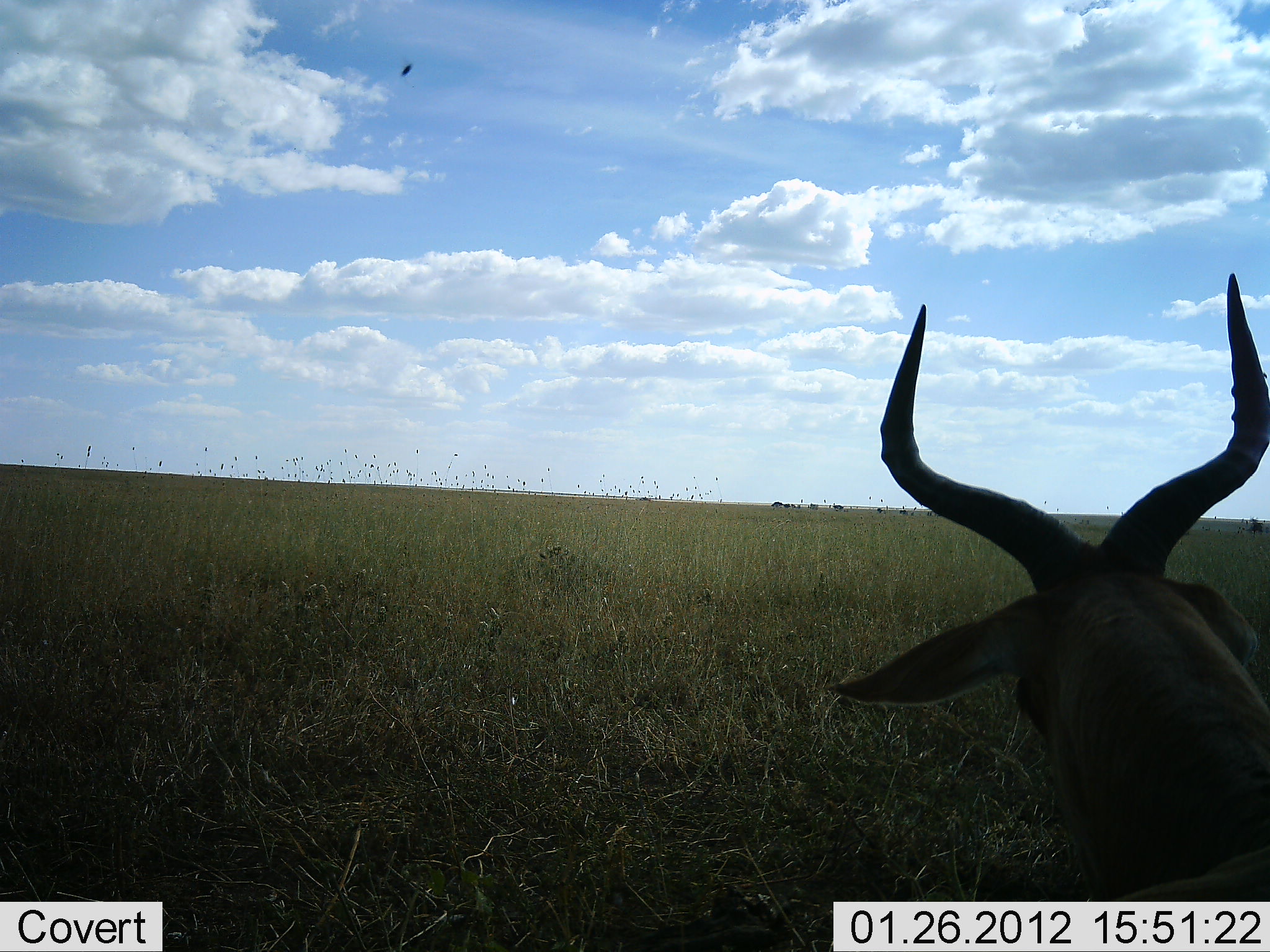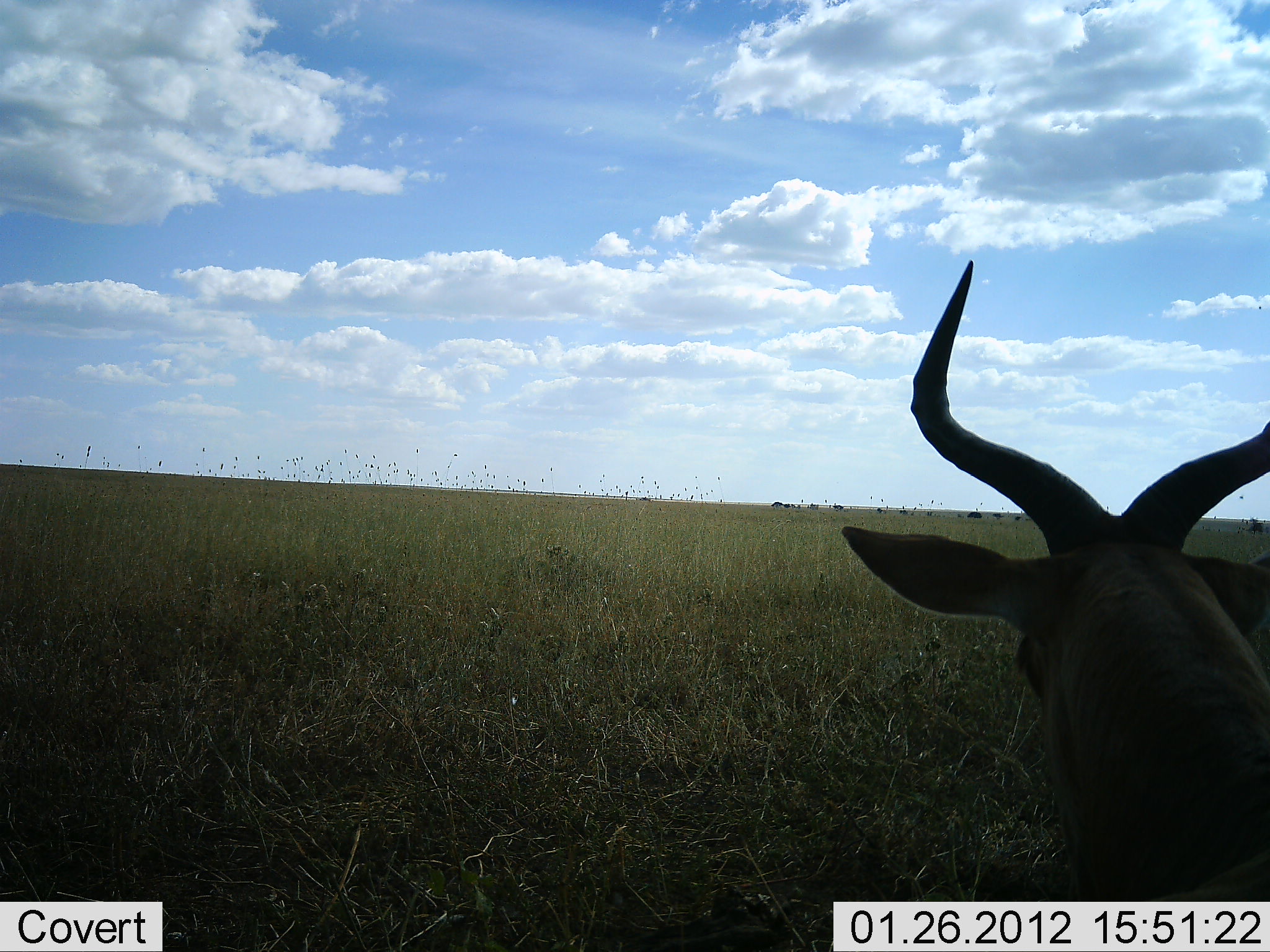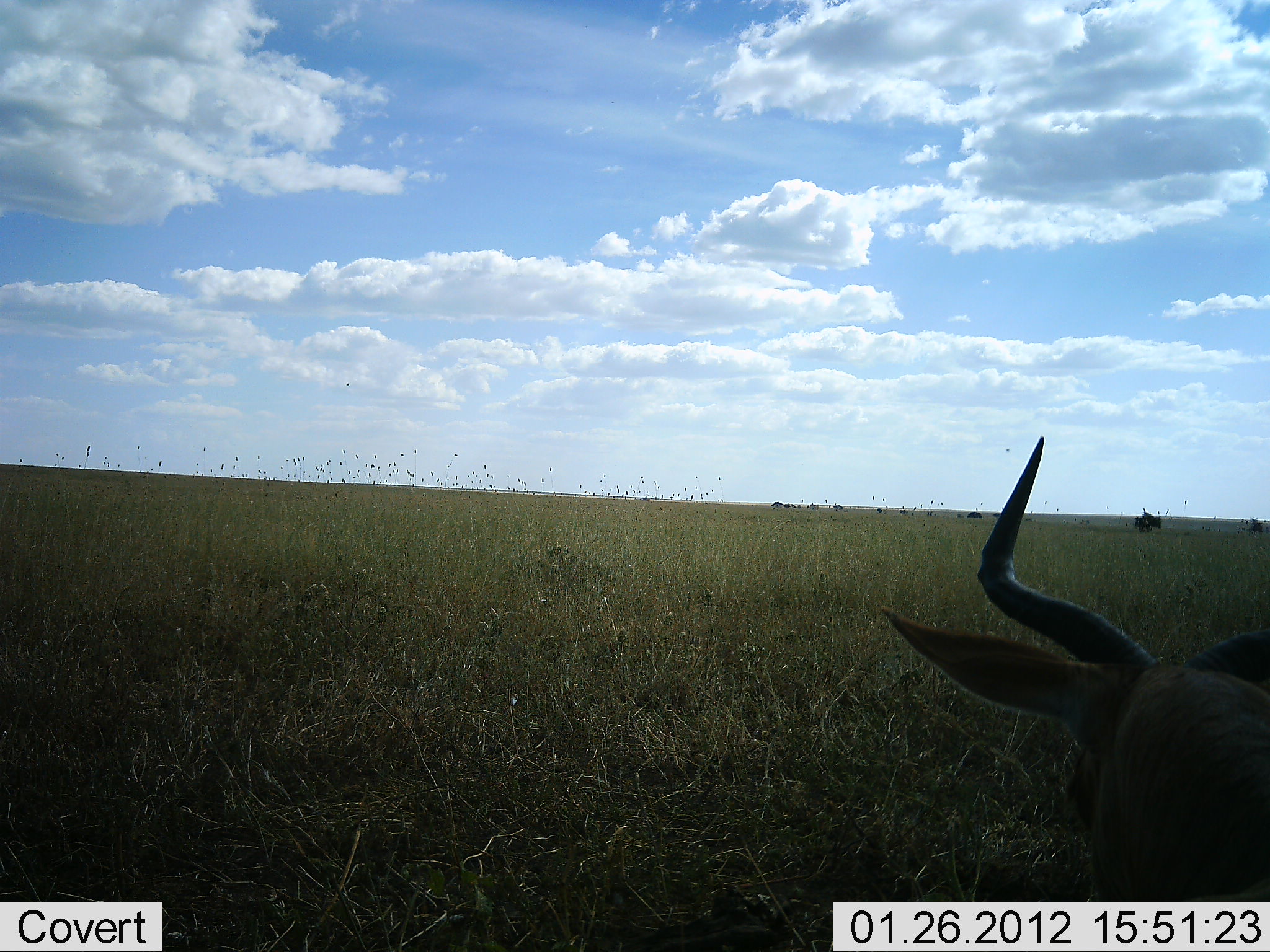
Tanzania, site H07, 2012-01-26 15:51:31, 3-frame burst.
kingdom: Animalia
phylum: Chordata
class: Mammalia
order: Artiodactyla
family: Bovidae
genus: Alcelaphus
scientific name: Alcelaphus buselaphus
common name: hartebeest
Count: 1.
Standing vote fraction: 24%.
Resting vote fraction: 62%.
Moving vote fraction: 10%.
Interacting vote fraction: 0%.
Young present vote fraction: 0%.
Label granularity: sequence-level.